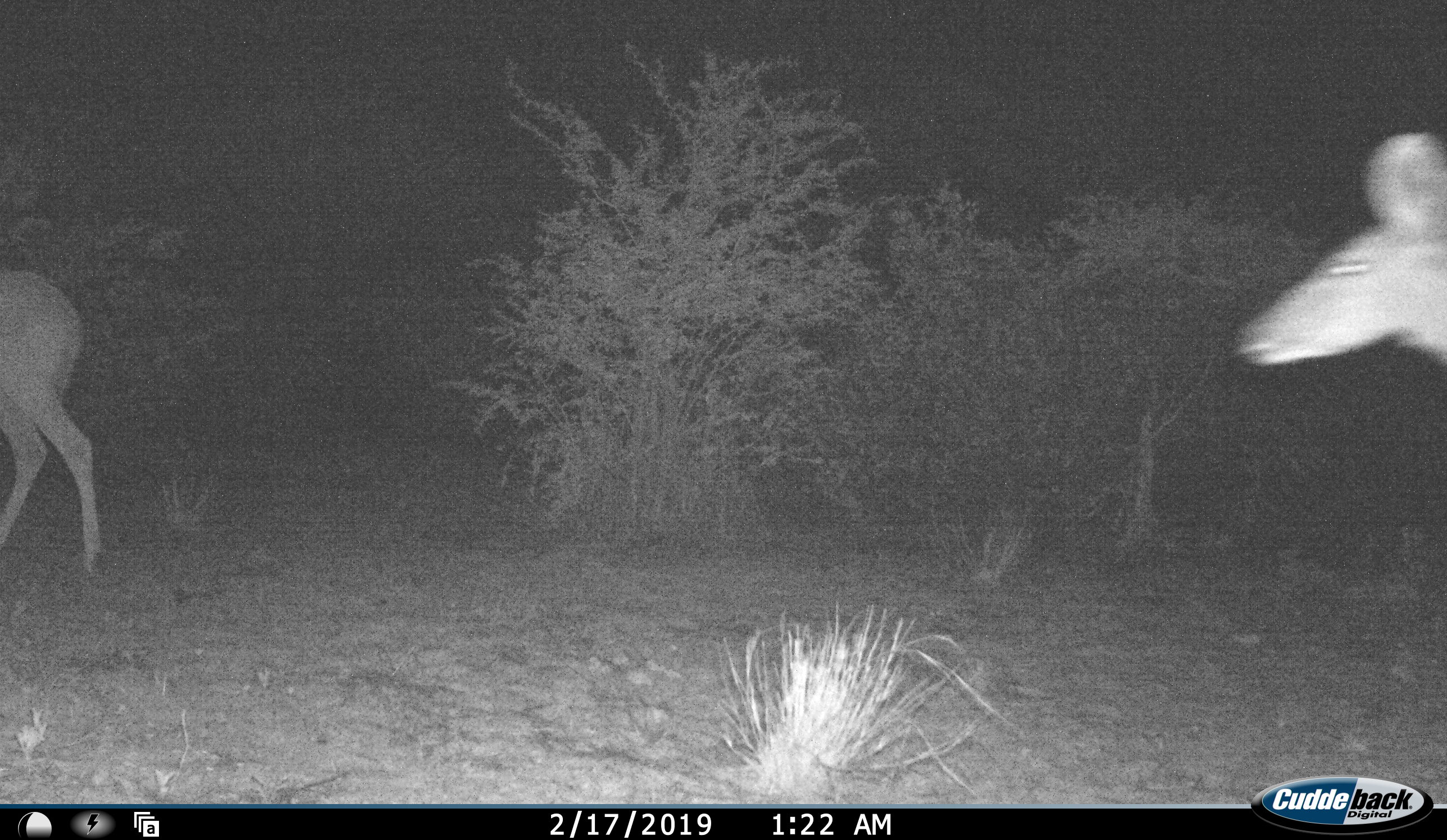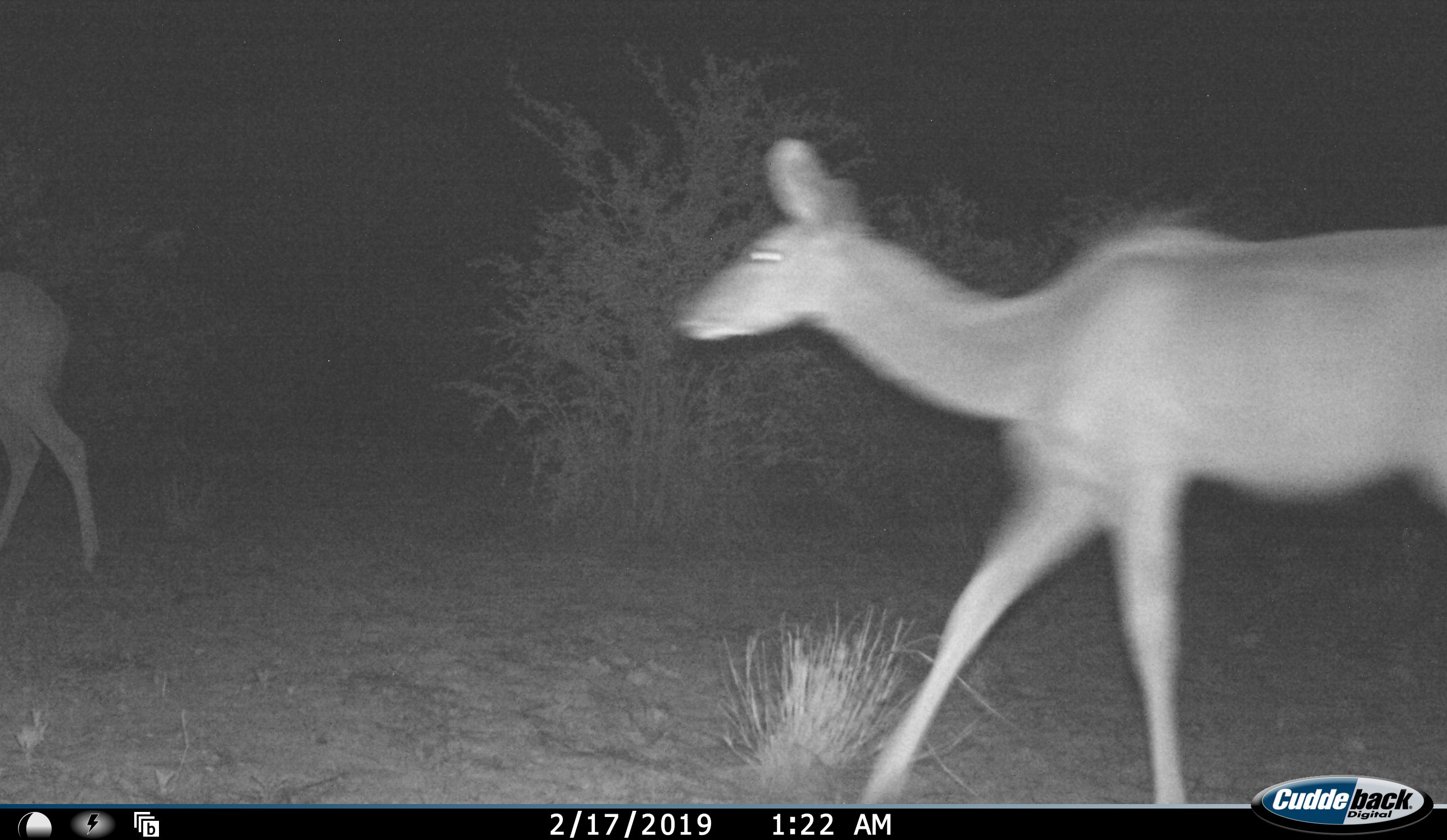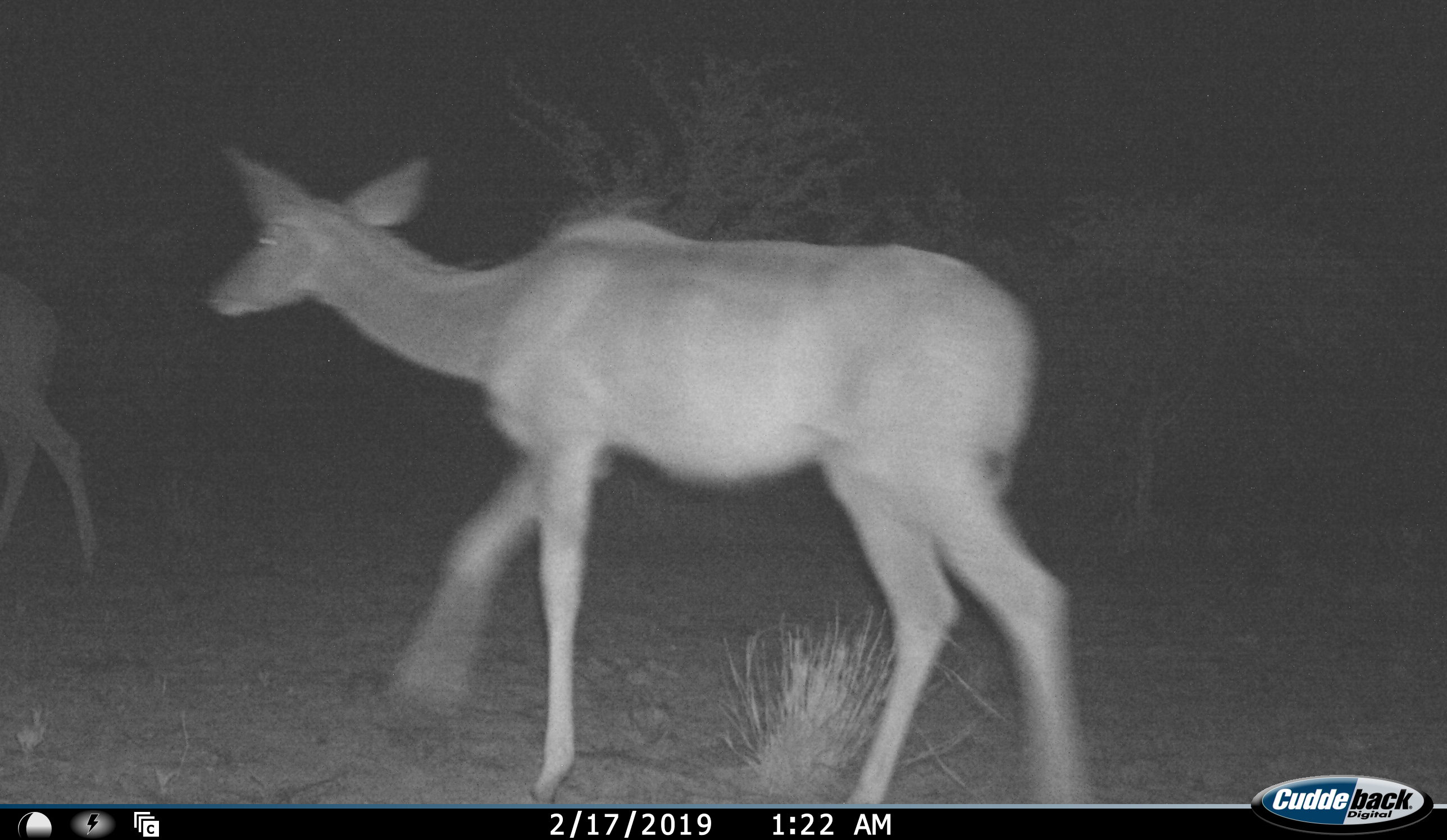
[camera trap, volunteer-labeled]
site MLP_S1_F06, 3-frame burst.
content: unidentified animal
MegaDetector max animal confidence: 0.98